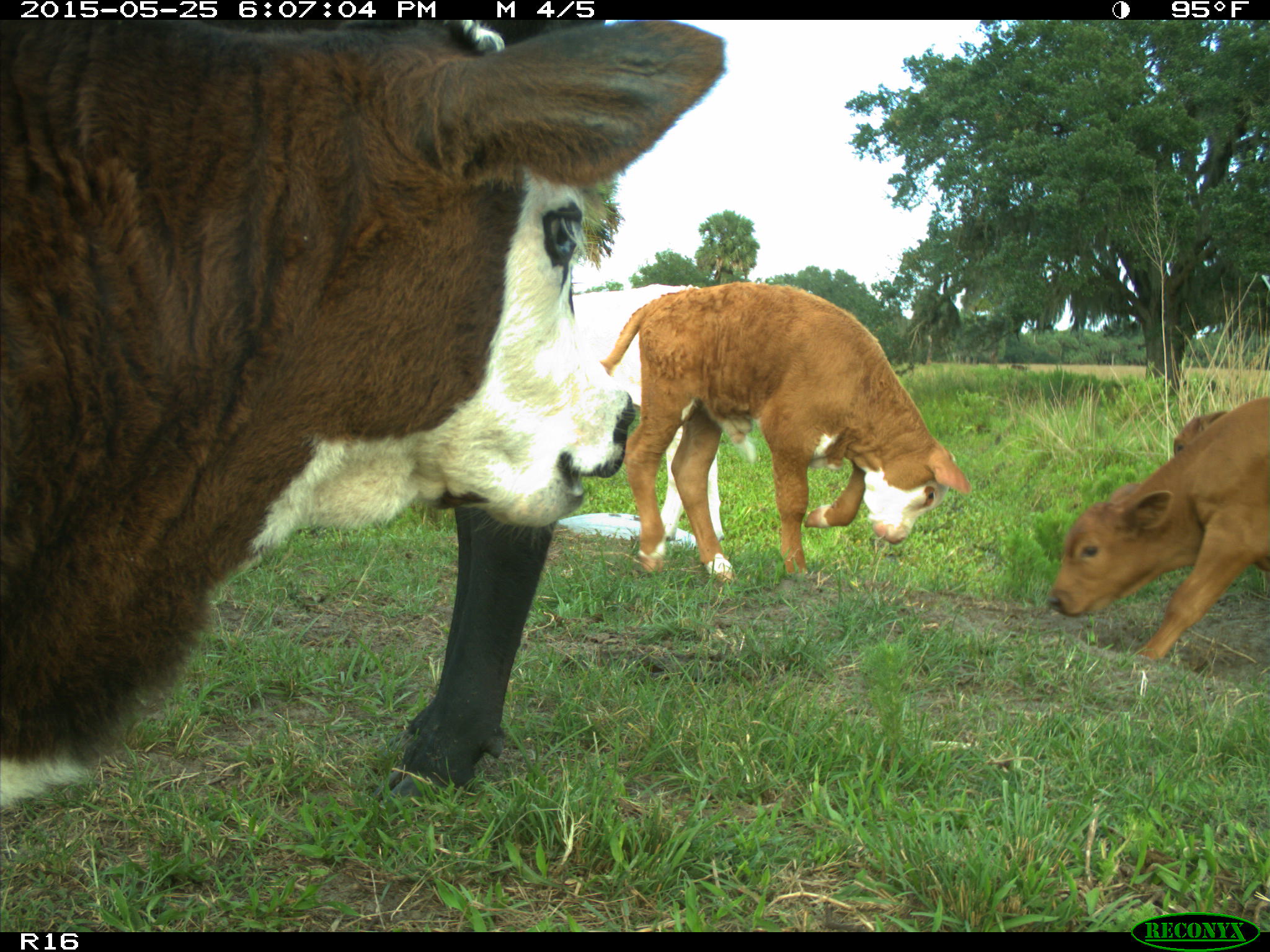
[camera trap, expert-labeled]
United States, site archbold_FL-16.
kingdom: Animalia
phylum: Chordata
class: Mammalia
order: Artiodactyla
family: Bovidae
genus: Bos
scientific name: Bos taurus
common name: domestic cow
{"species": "Bos taurus (domestic cow)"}